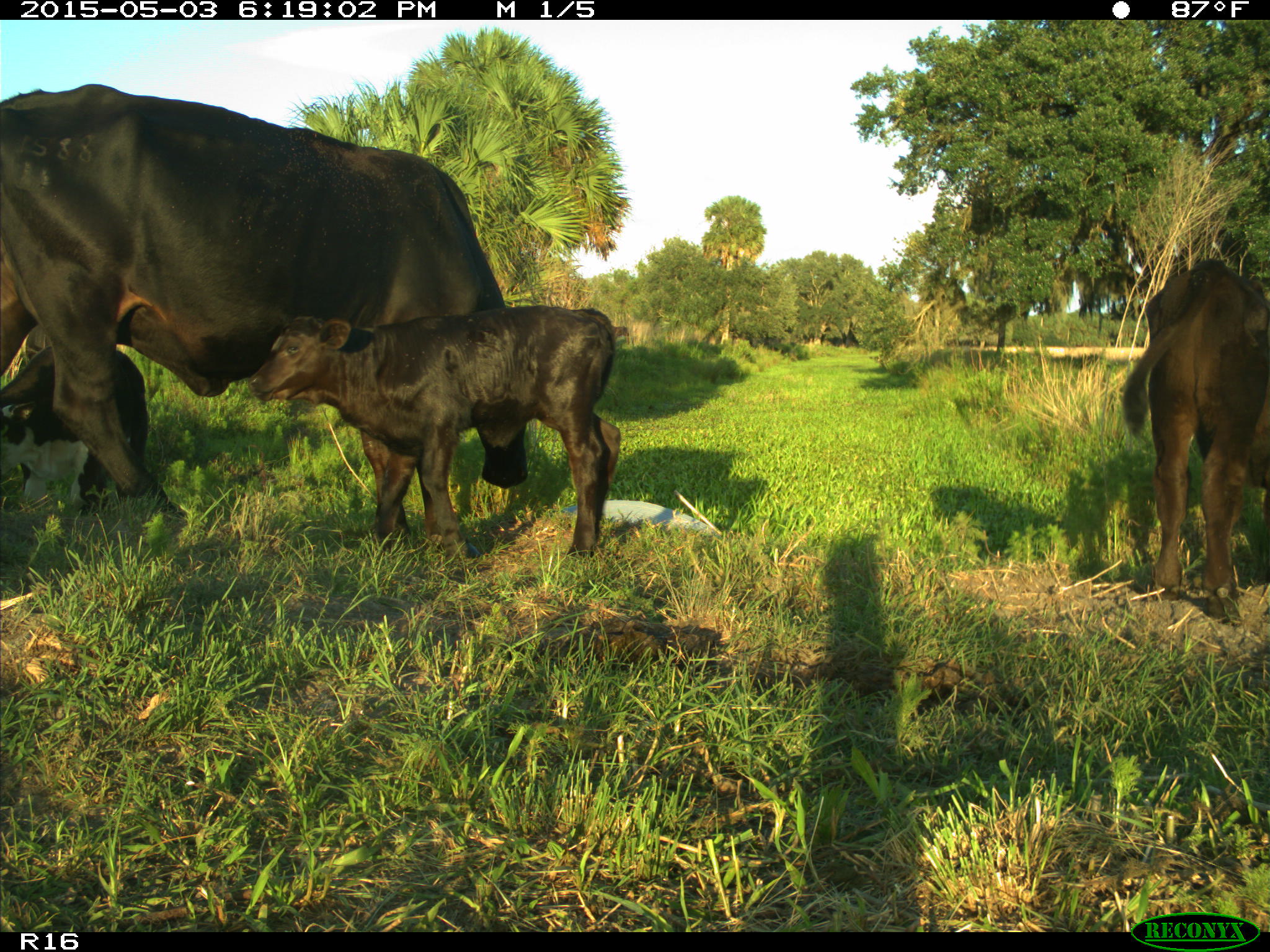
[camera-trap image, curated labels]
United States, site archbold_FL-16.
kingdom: Animalia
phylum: Chordata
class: Mammalia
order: Artiodactyla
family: Bovidae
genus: Bos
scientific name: Bos taurus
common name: domestic cow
Bos taurus (domestic cow).